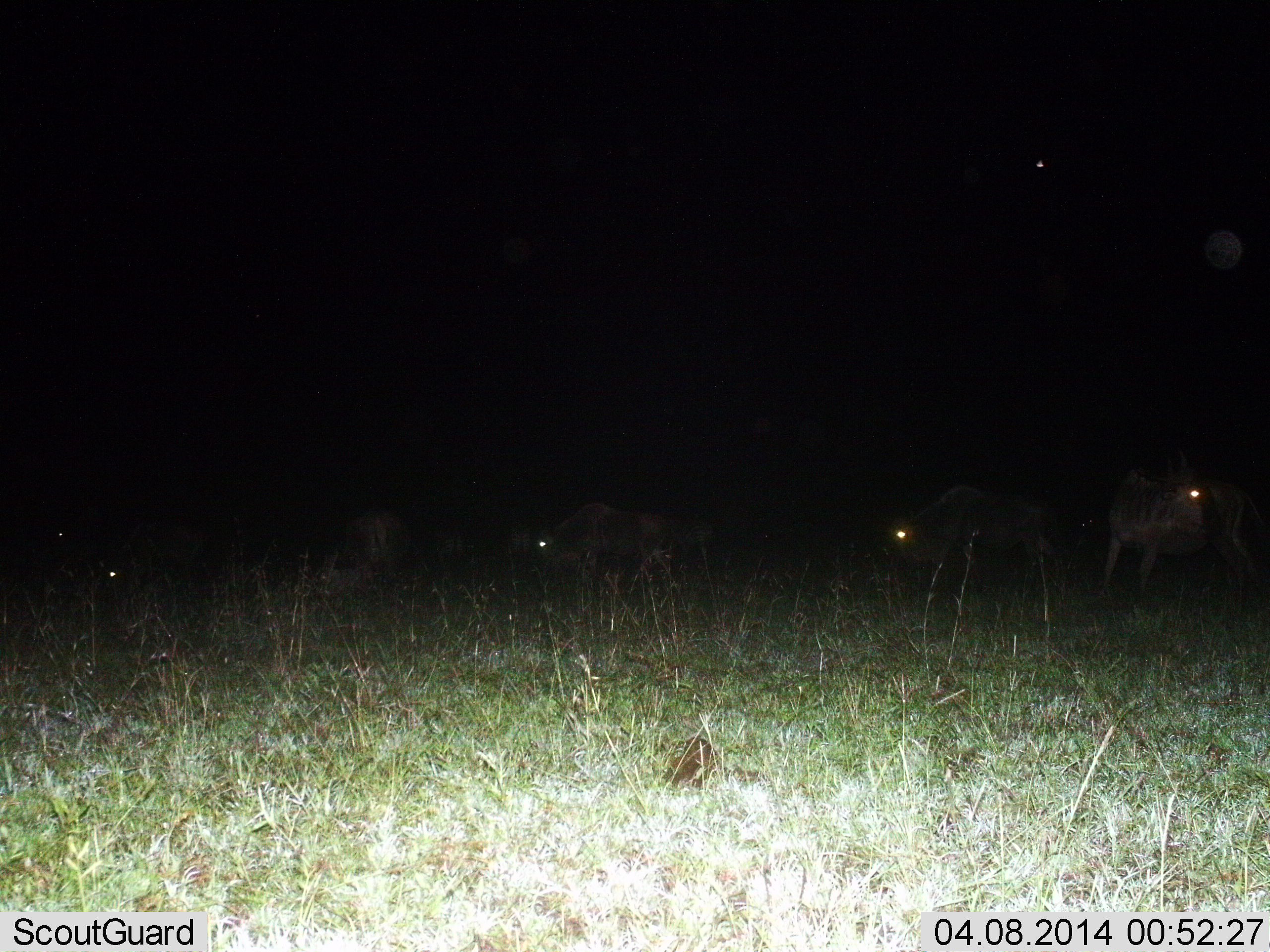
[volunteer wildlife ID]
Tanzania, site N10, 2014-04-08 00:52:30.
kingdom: Animalia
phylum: Chordata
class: Mammalia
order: Artiodactyla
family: Bovidae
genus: Connochaetes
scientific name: Connochaetes taurinus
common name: blue wildebeest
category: wildebeest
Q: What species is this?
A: Wildebeest (blue wildebeest) (Connochaetes taurinus).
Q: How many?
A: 5.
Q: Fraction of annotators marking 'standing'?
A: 70%.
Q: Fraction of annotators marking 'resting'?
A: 0%.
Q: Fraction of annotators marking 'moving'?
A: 40%.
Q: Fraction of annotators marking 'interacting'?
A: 0%.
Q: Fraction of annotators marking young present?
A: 0%.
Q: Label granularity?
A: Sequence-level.